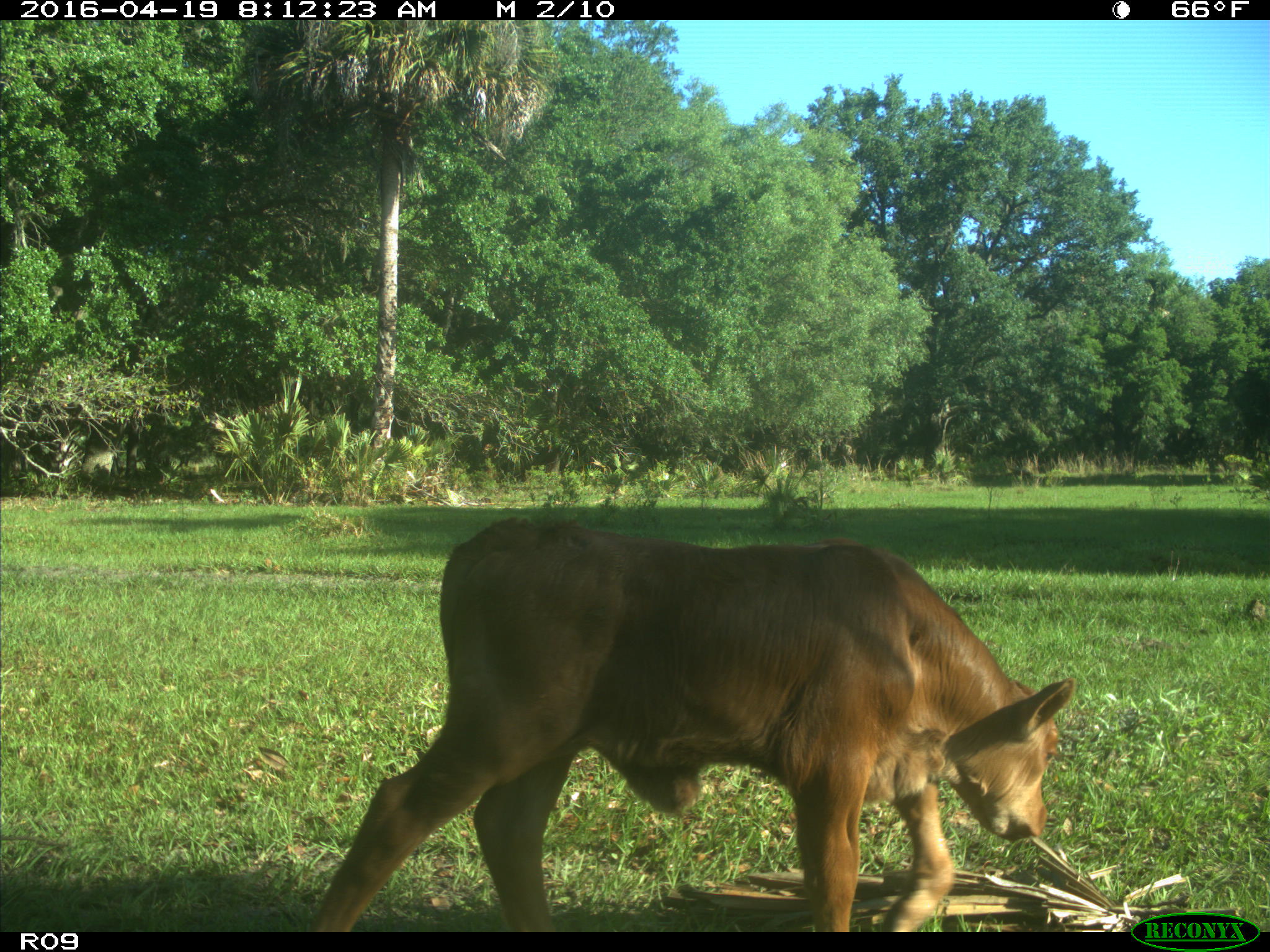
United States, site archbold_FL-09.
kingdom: Animalia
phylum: Chordata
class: Mammalia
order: Artiodactyla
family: Bovidae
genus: Bos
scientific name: Bos taurus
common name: domestic cow